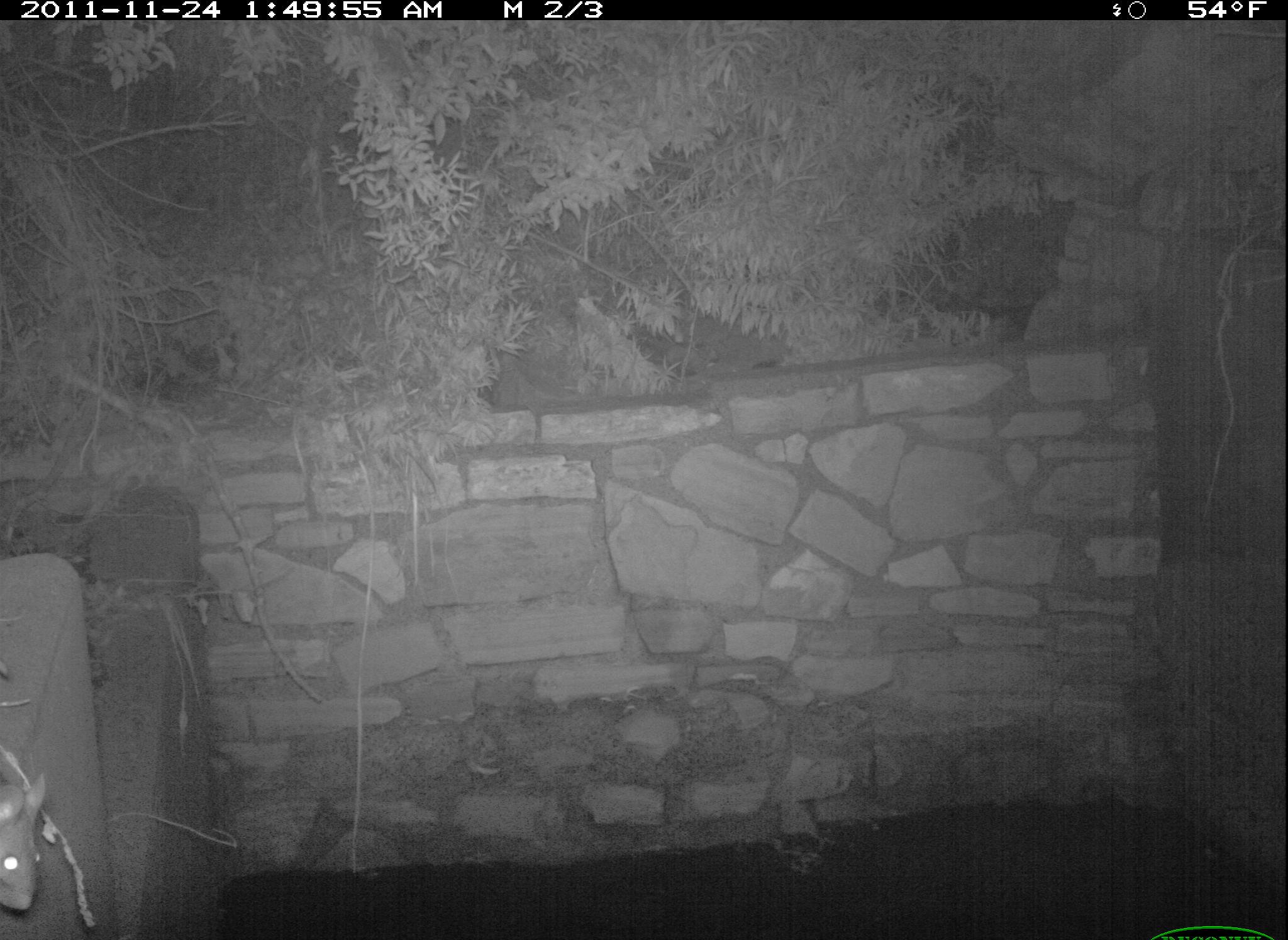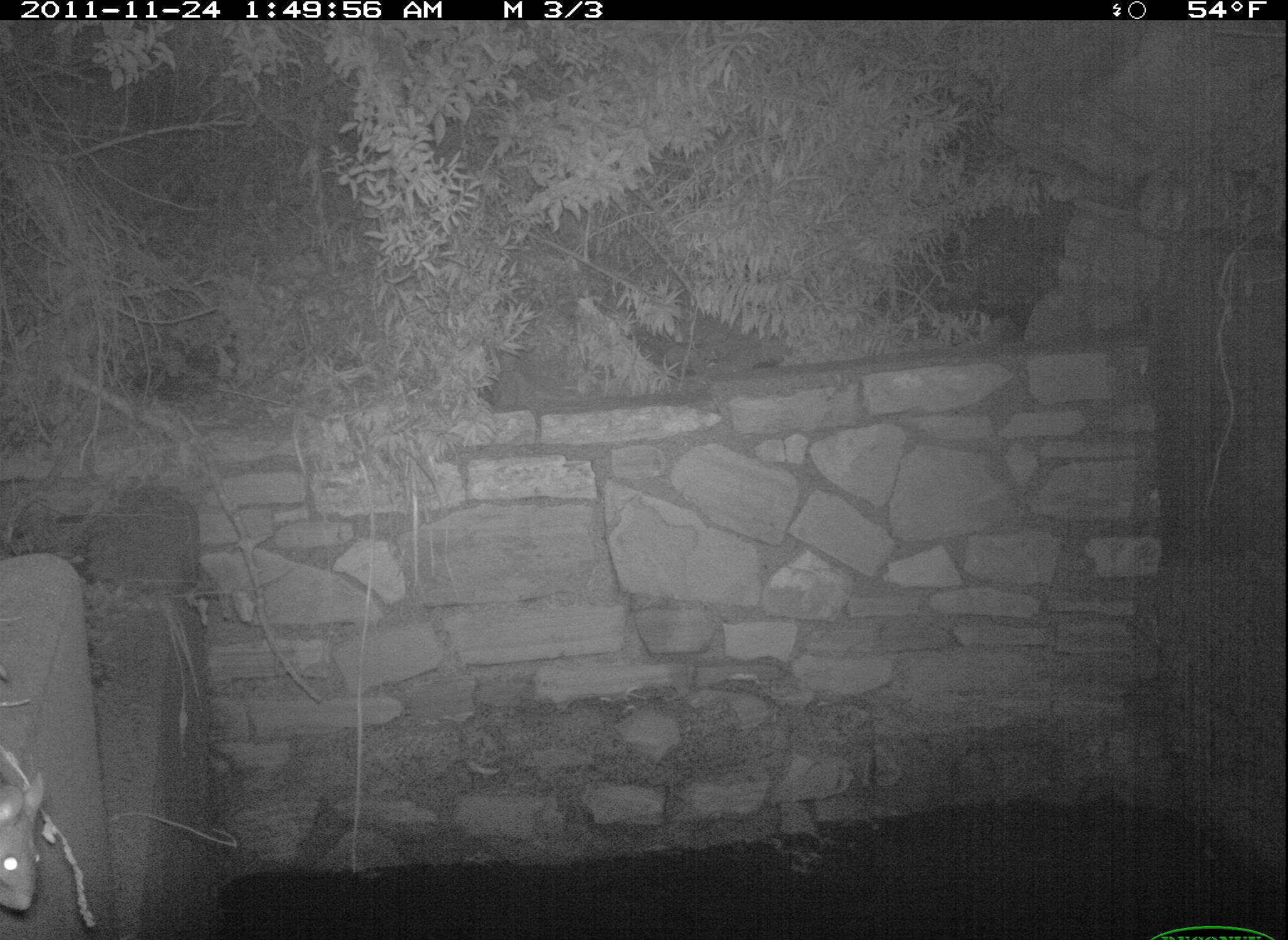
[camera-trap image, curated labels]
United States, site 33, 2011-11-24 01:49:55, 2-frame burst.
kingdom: Animalia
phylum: Chordata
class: Mammalia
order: Rodentia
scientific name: Rodentia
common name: rodent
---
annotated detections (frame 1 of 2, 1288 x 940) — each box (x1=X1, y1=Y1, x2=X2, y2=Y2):
rodent: (x1=2, y1=767, x2=58, y2=928)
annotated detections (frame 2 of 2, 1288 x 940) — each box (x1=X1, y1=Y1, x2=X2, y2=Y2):
rodent: (x1=0, y1=767, x2=58, y2=931)